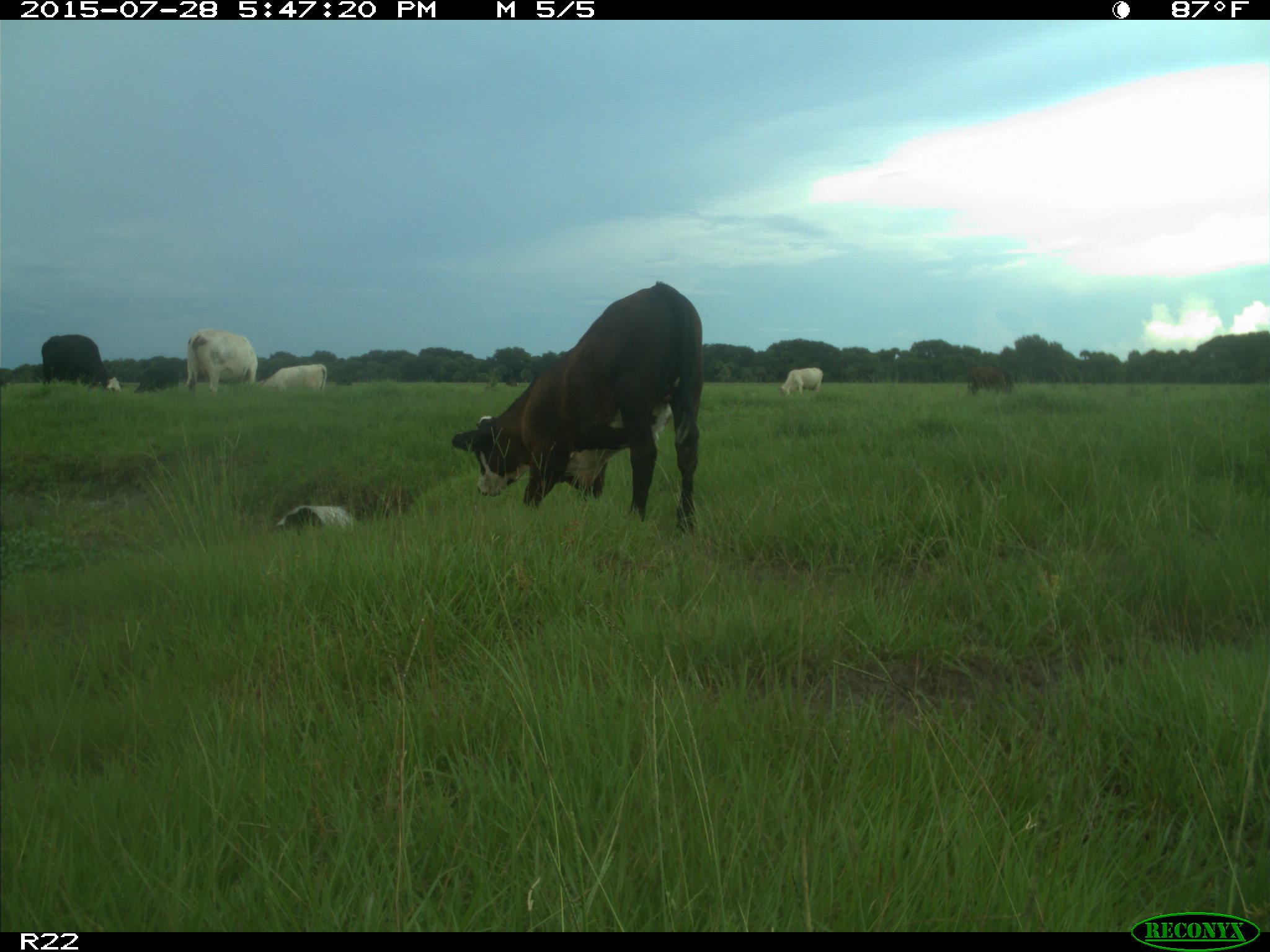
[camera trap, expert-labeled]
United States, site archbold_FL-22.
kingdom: Animalia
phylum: Chordata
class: Mammalia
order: Artiodactyla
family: Bovidae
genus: Bos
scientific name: Bos taurus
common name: domestic cow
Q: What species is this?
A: Bos taurus (domestic cow).